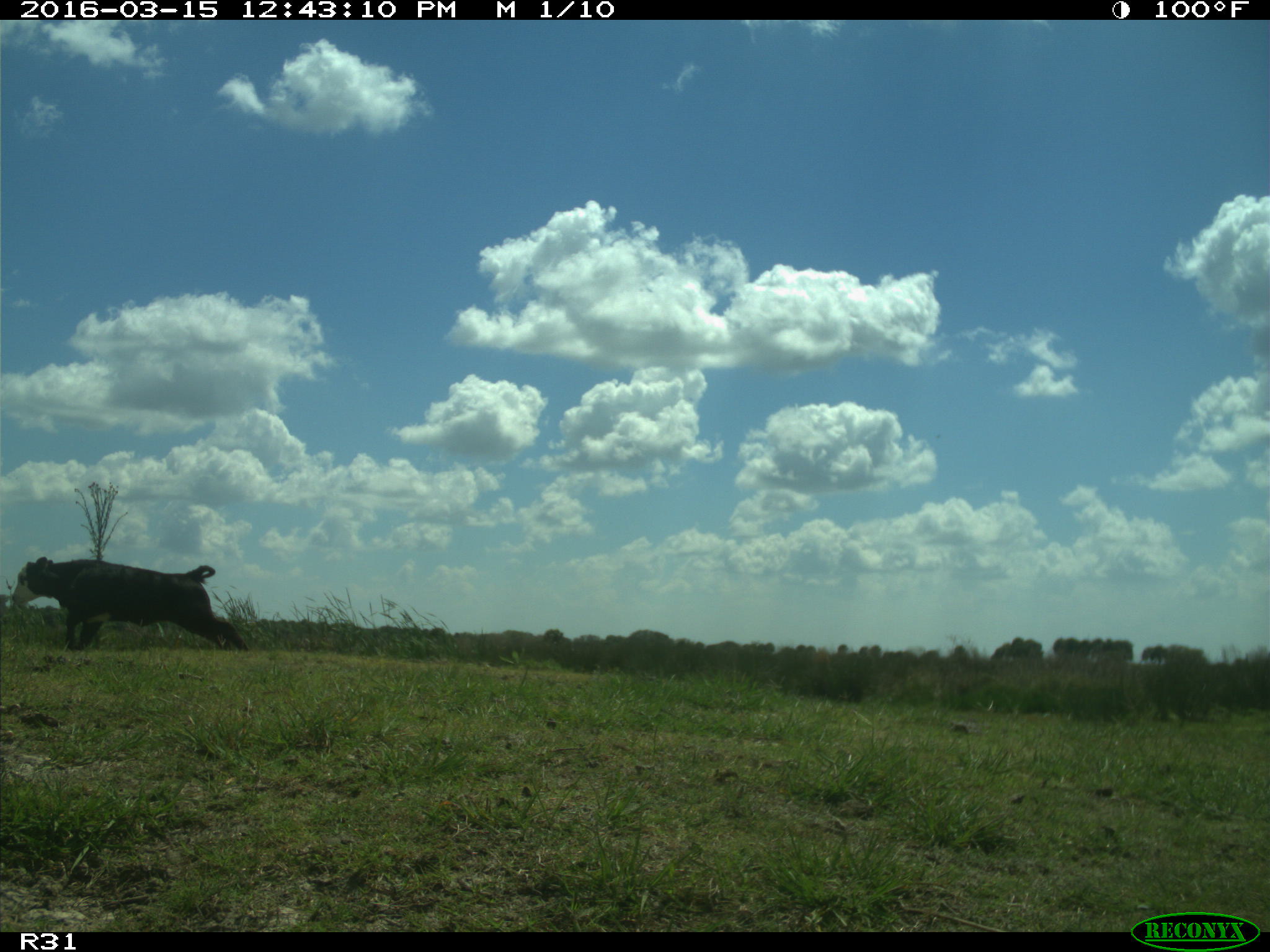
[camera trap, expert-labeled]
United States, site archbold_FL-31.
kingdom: Animalia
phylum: Chordata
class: Mammalia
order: Artiodactyla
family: Bovidae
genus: Bos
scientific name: Bos taurus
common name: domestic cow